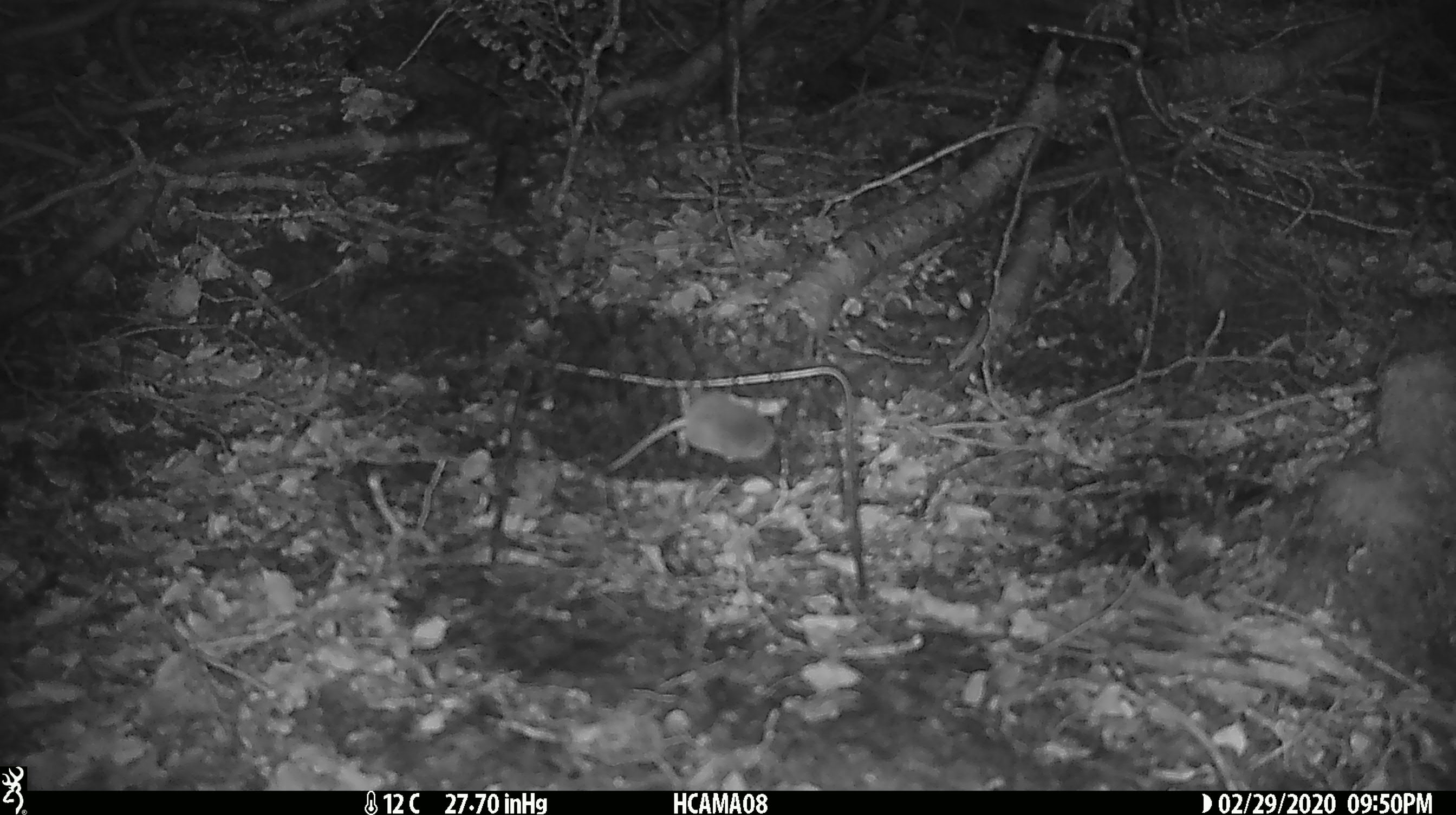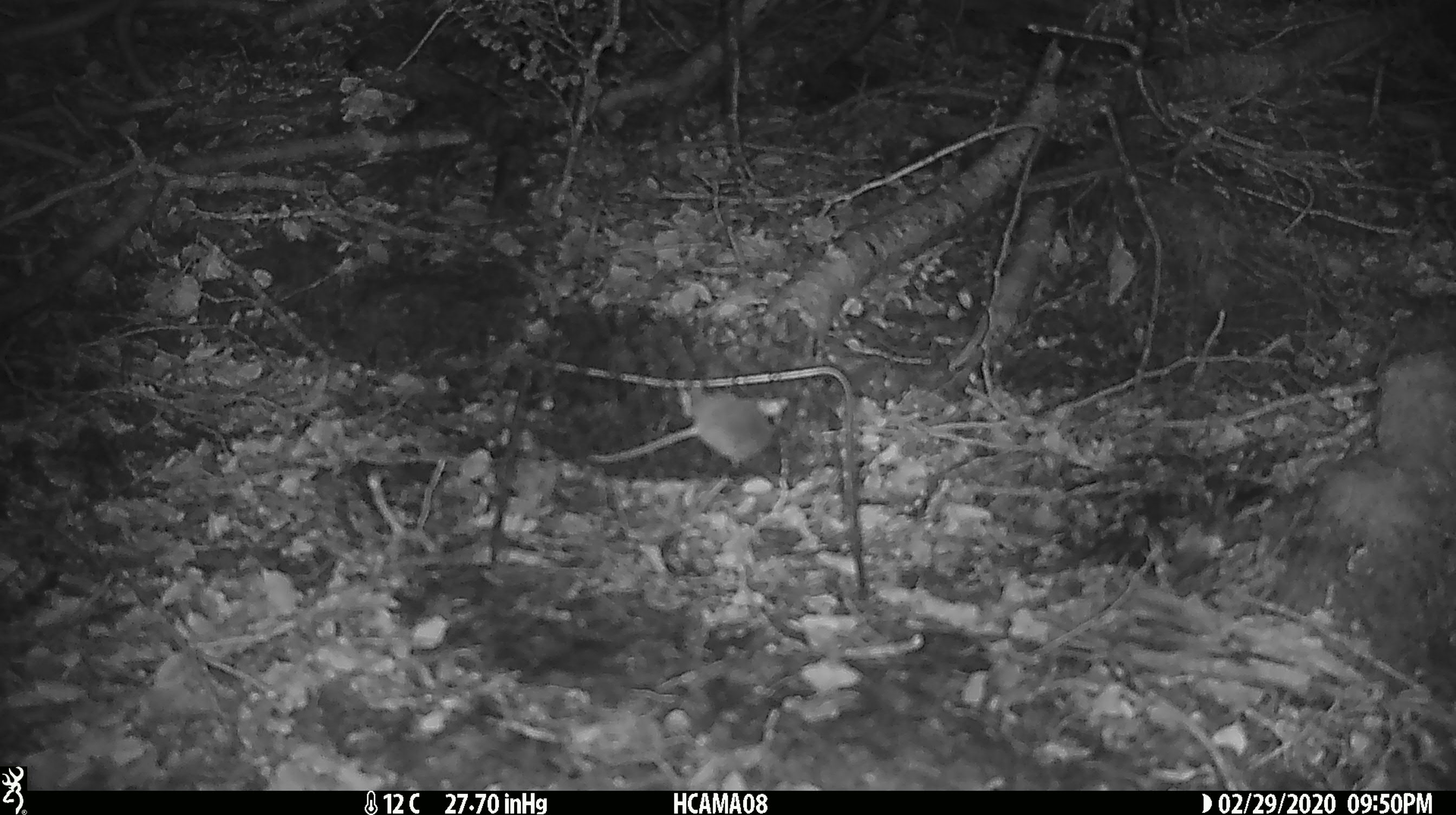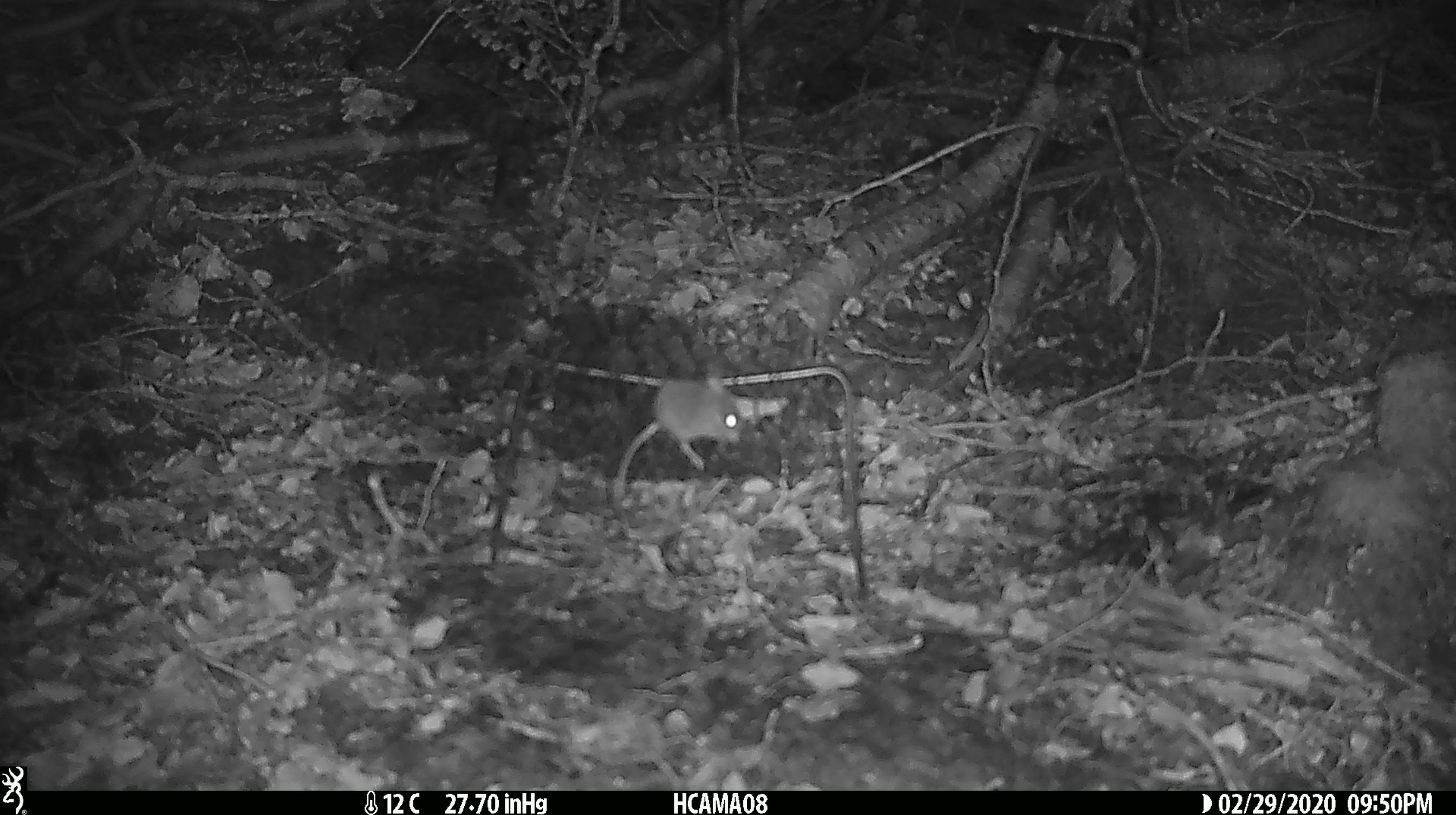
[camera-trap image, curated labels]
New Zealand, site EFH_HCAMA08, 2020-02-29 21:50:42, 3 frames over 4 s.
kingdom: Animalia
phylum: Chordata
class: Mammalia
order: Rodentia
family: Muridae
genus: Mus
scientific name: Mus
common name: mouse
Mouse (Mus).